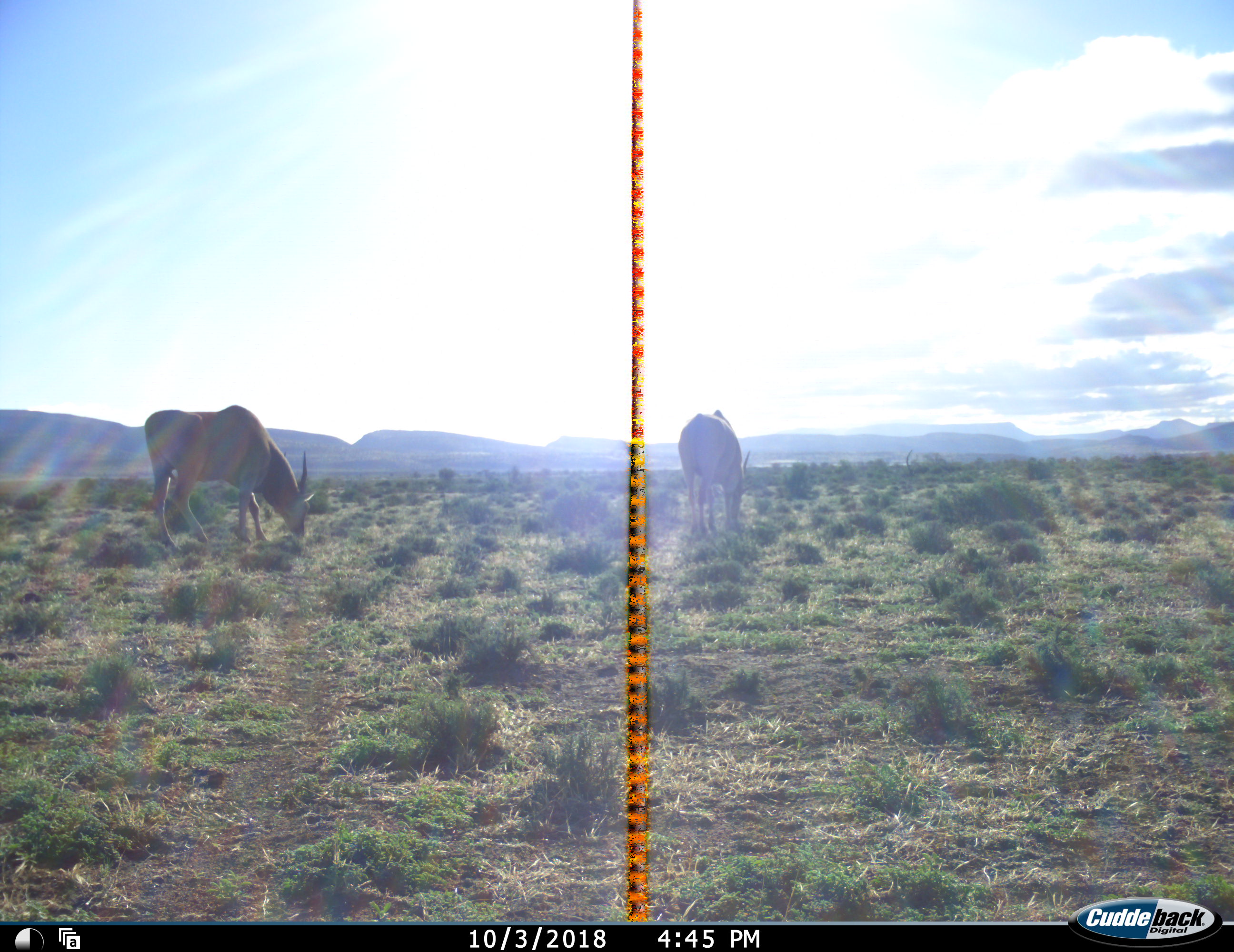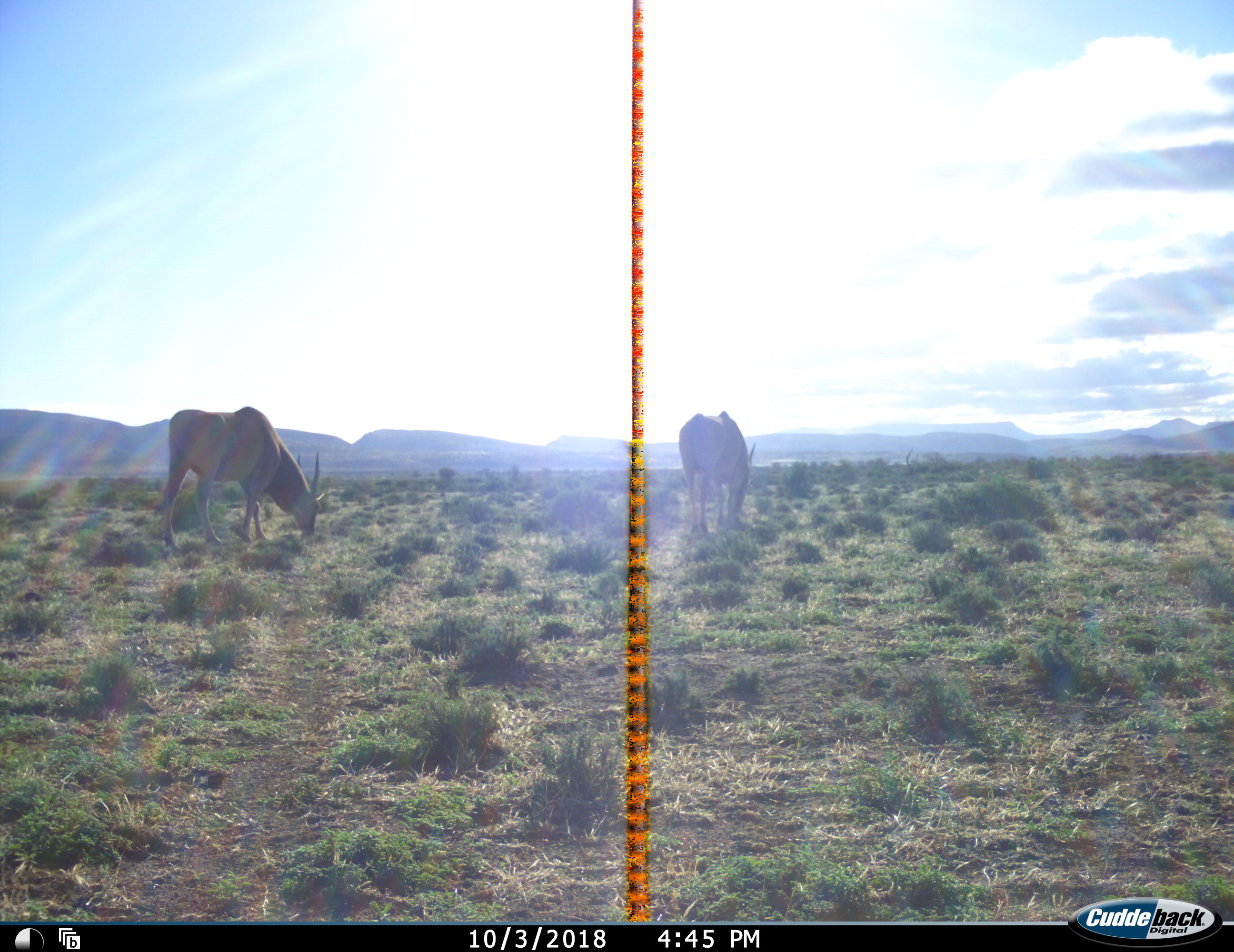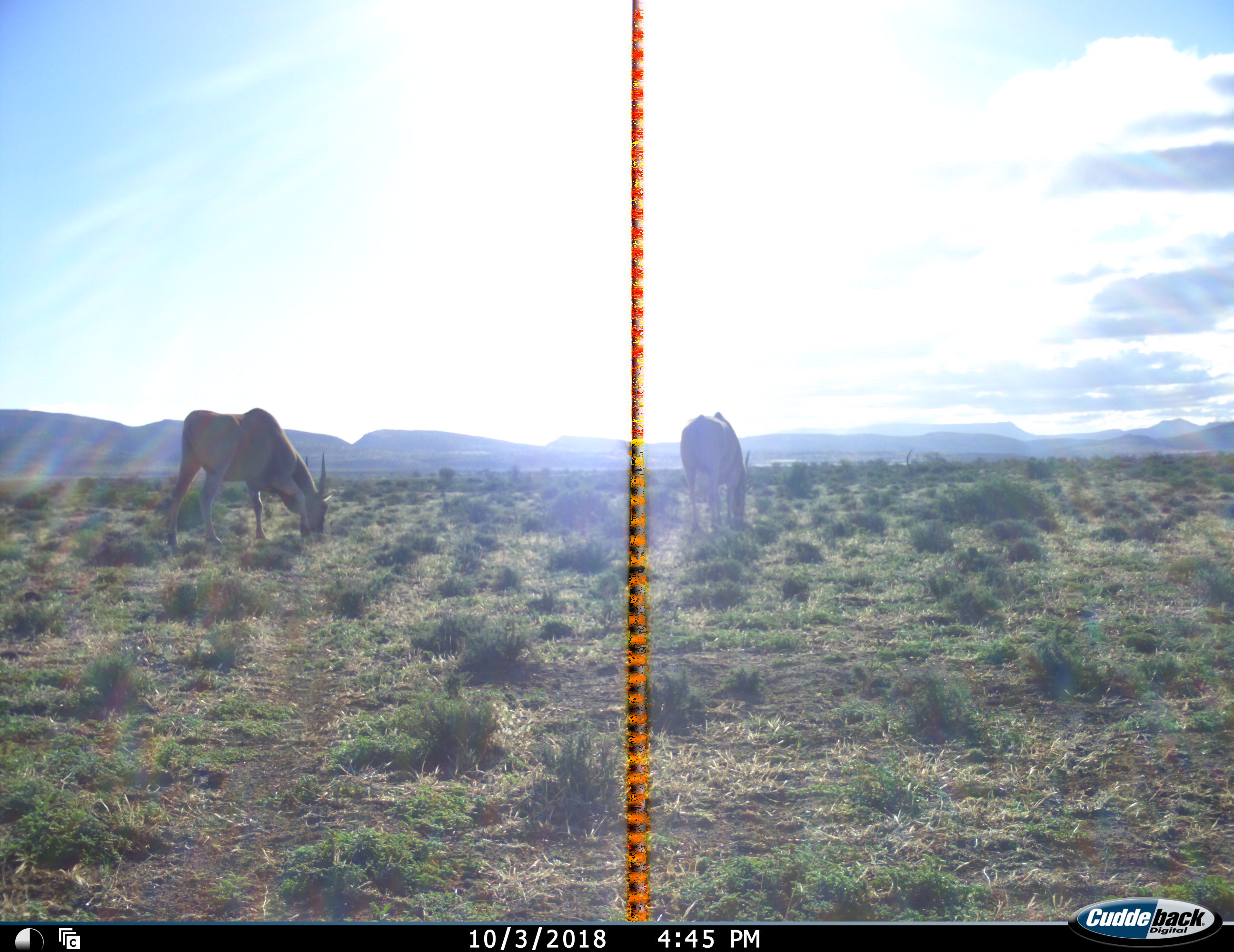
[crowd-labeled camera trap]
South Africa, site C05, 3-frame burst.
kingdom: Animalia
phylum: Chordata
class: Mammalia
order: Artiodactyla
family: Bovidae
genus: Tragelaphus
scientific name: Tragelaphus oryx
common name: eland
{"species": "eland (Tragelaphus oryx)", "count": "2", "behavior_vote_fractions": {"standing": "0%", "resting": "0%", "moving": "0%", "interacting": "0%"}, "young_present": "0%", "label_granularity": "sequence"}